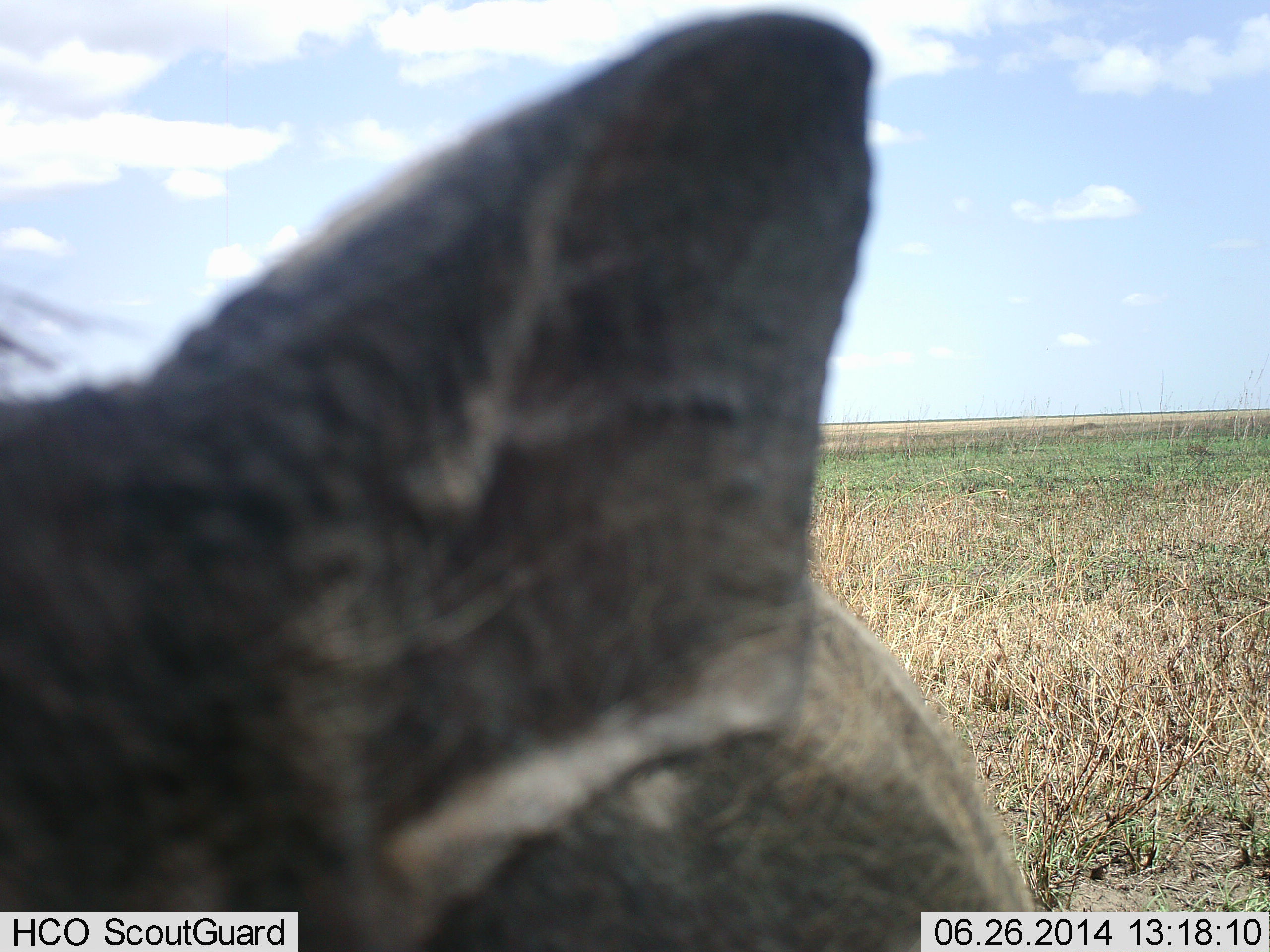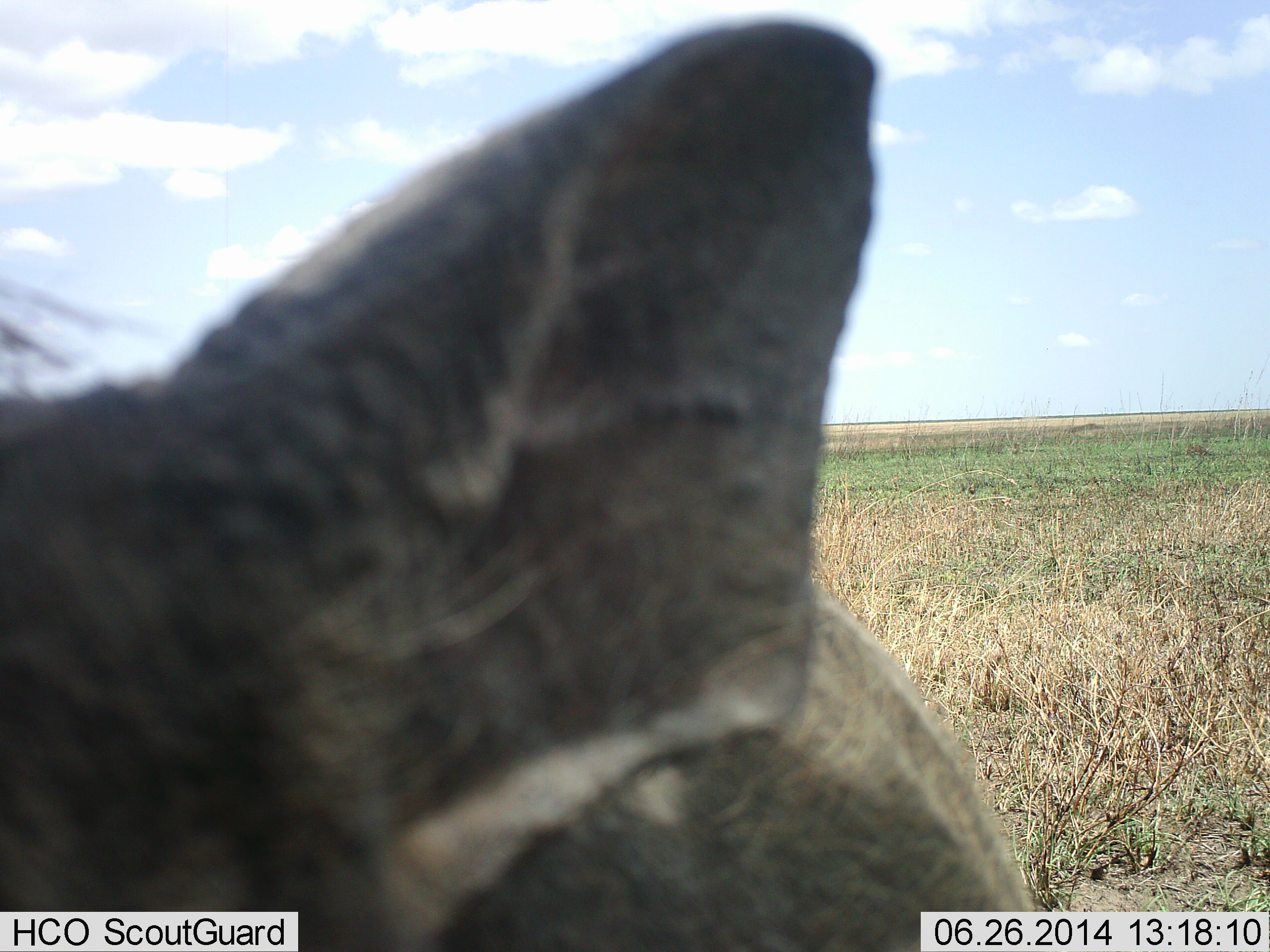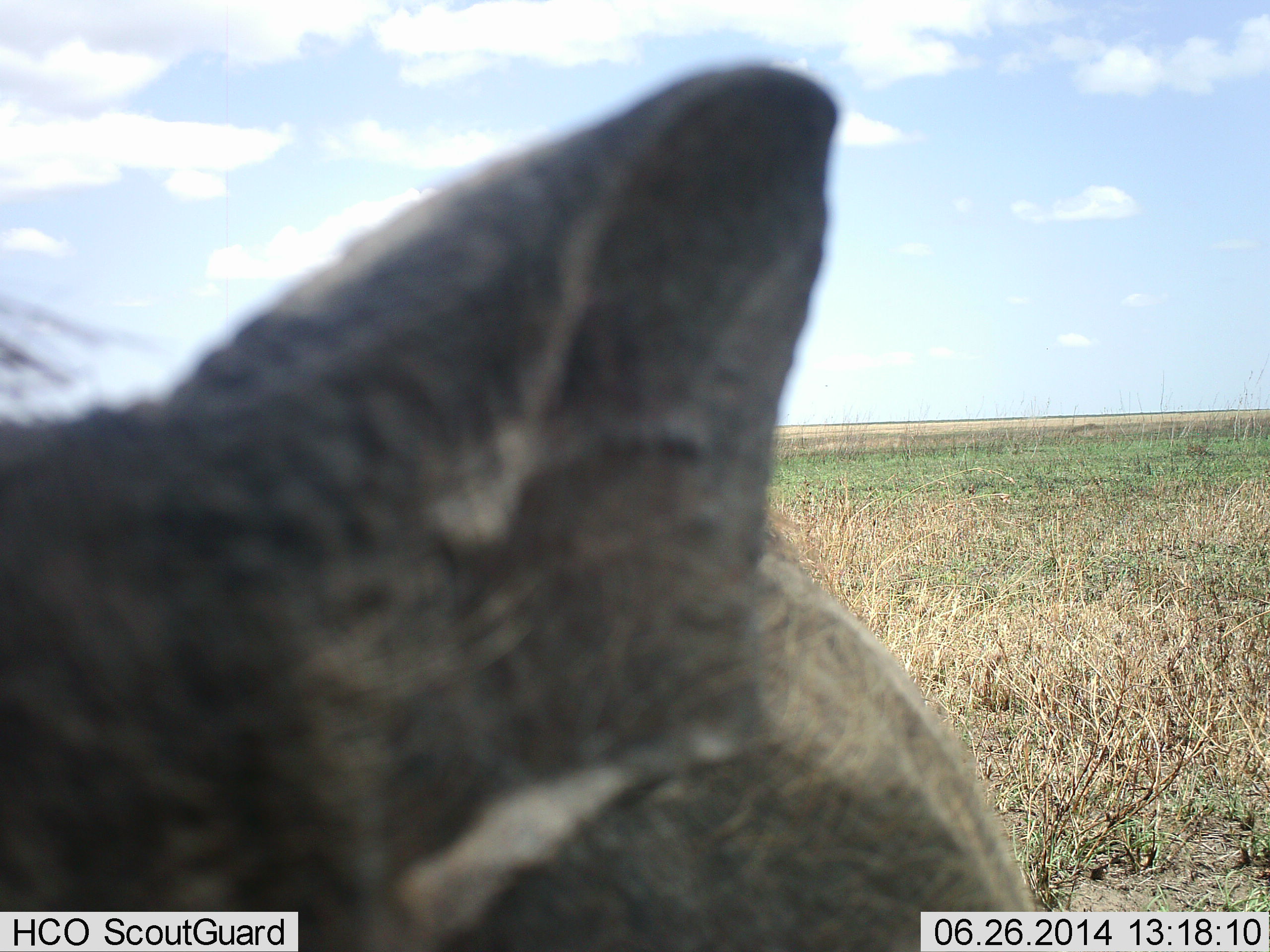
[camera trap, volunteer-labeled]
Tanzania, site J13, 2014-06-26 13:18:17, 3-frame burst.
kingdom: Animalia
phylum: Chordata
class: Mammalia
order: Artiodactyla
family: Suidae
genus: Phacochoerus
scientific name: Phacochoerus africanus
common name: warthog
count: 1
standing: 90%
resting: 0%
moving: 10%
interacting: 0%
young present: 0%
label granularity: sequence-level